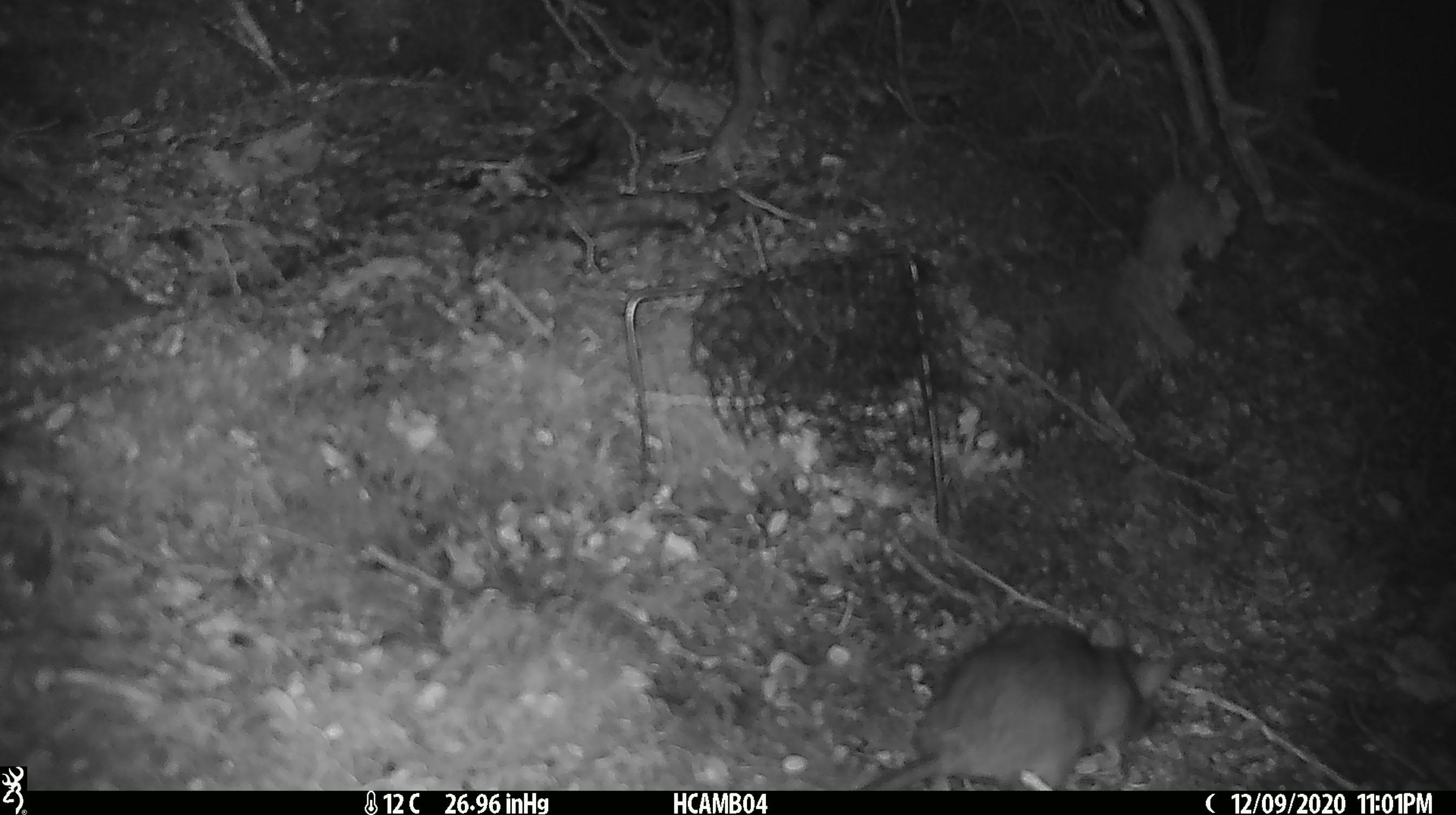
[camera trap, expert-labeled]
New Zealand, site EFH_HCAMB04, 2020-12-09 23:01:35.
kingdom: Animalia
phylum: Chordata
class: Mammalia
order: Rodentia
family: Muridae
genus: Rattus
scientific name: Rattus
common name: rat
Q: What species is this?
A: Rat (Rattus).